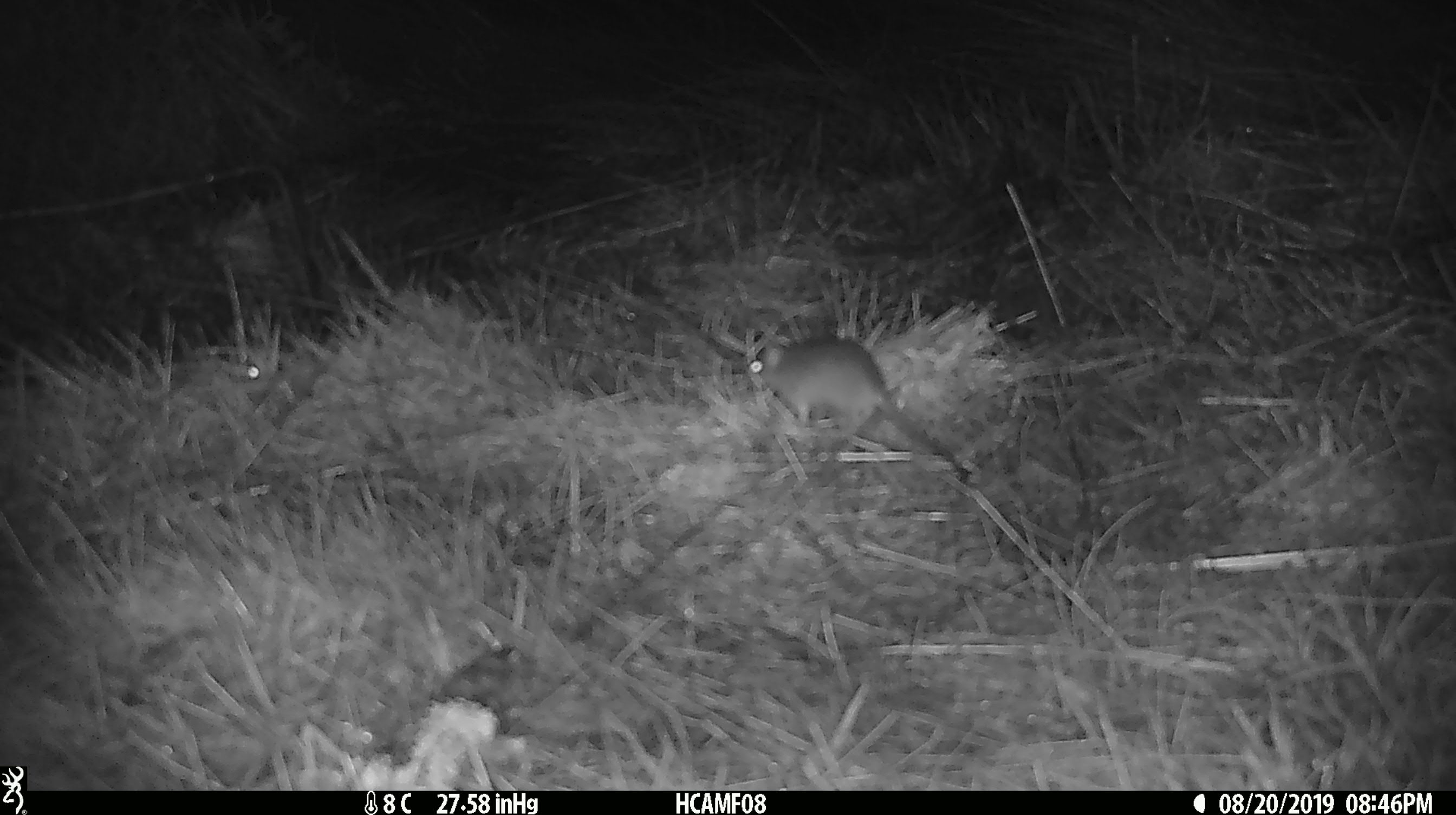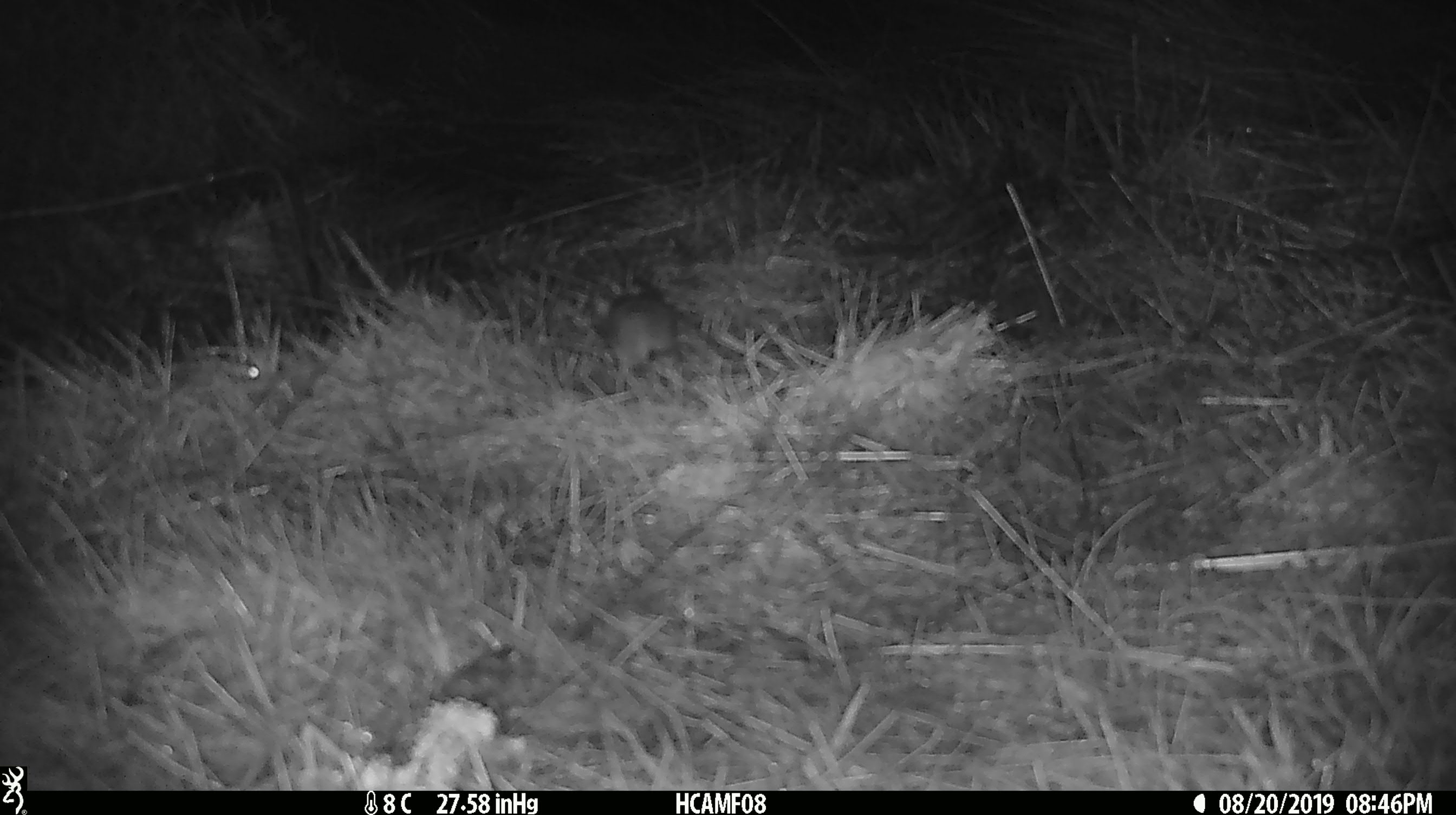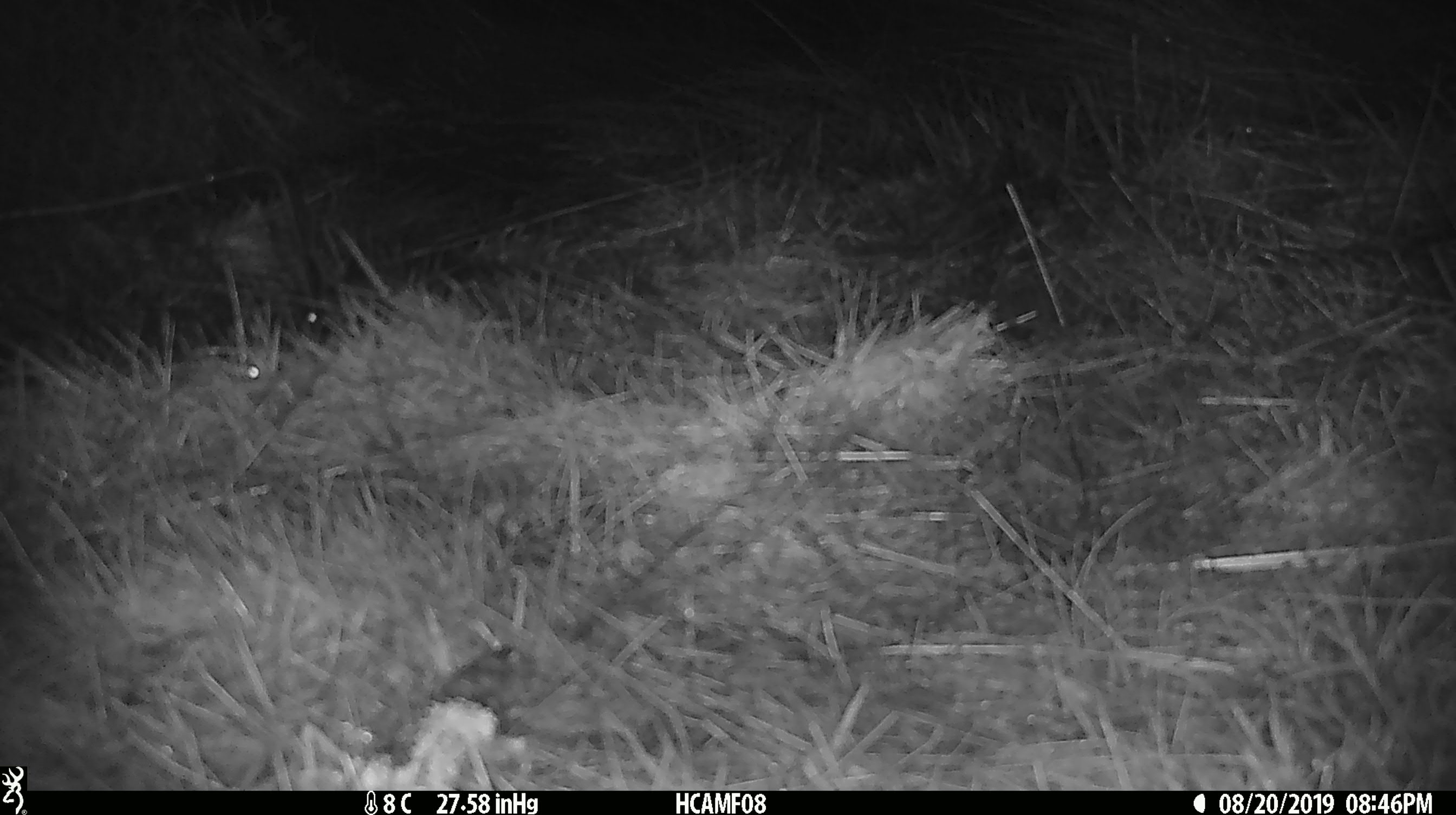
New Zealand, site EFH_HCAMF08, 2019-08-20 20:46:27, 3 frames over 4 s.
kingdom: Animalia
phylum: Chordata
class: Mammalia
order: Rodentia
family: Muridae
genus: Mus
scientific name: Mus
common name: mouse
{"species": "mouse (Mus)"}